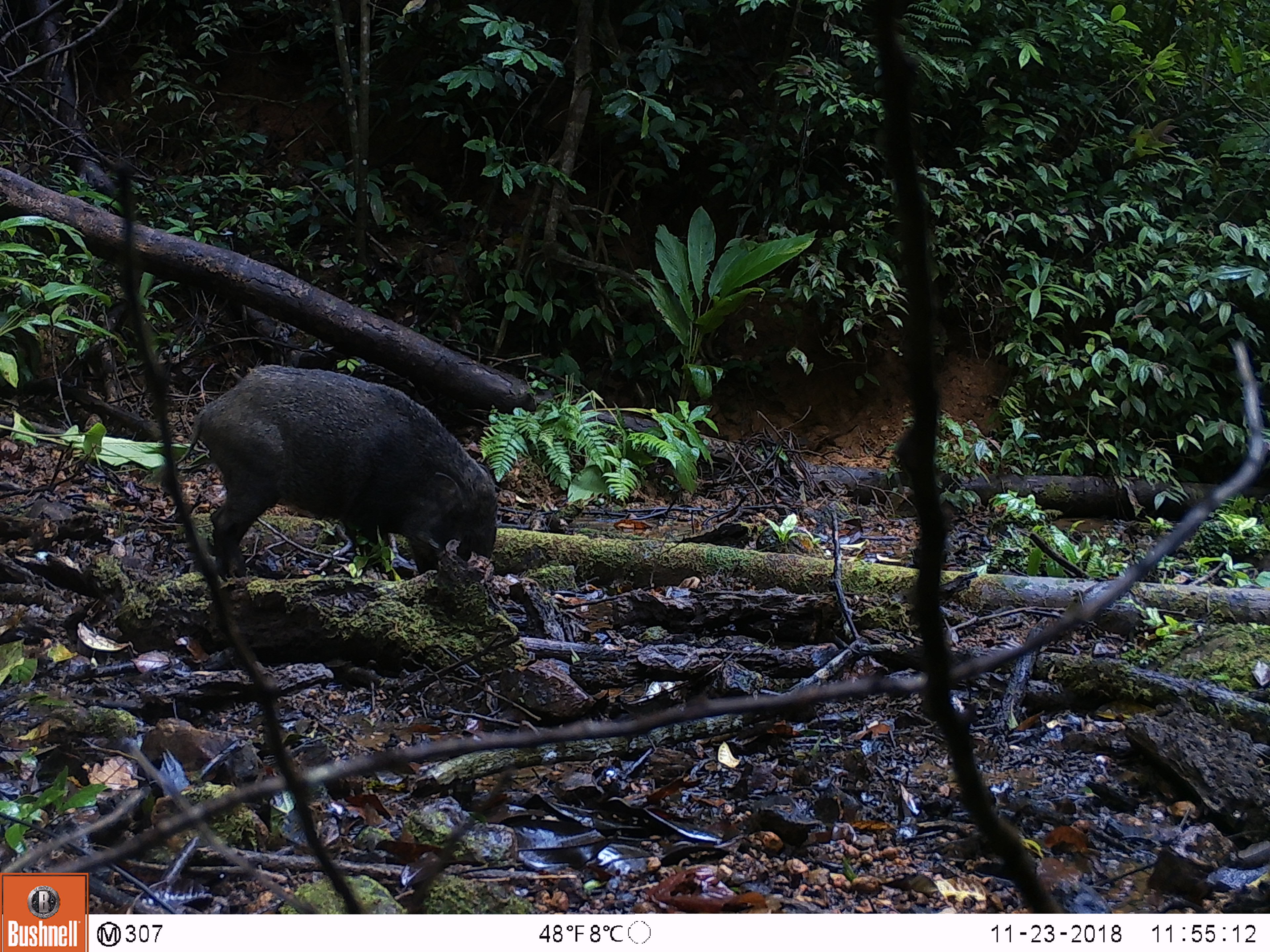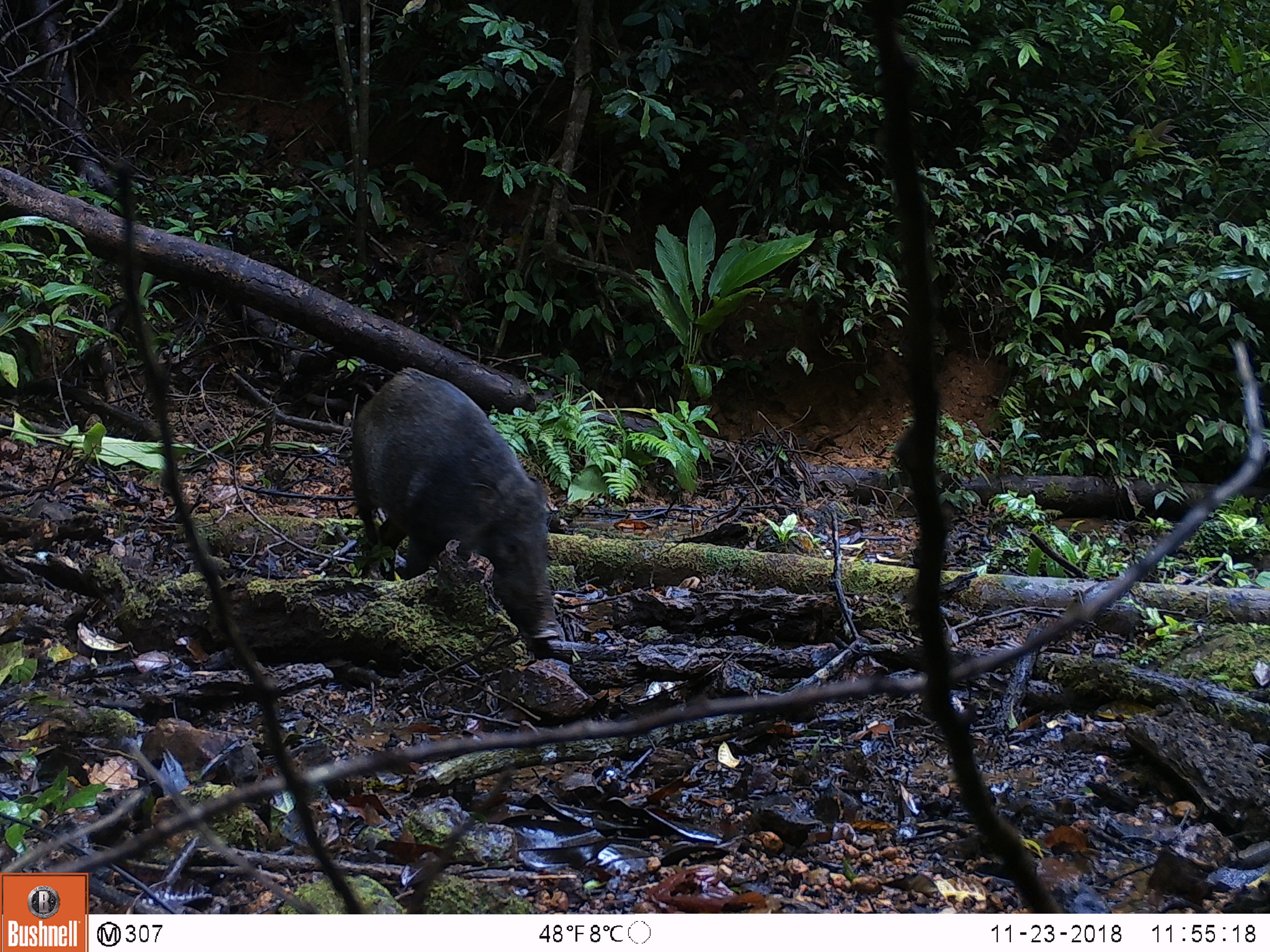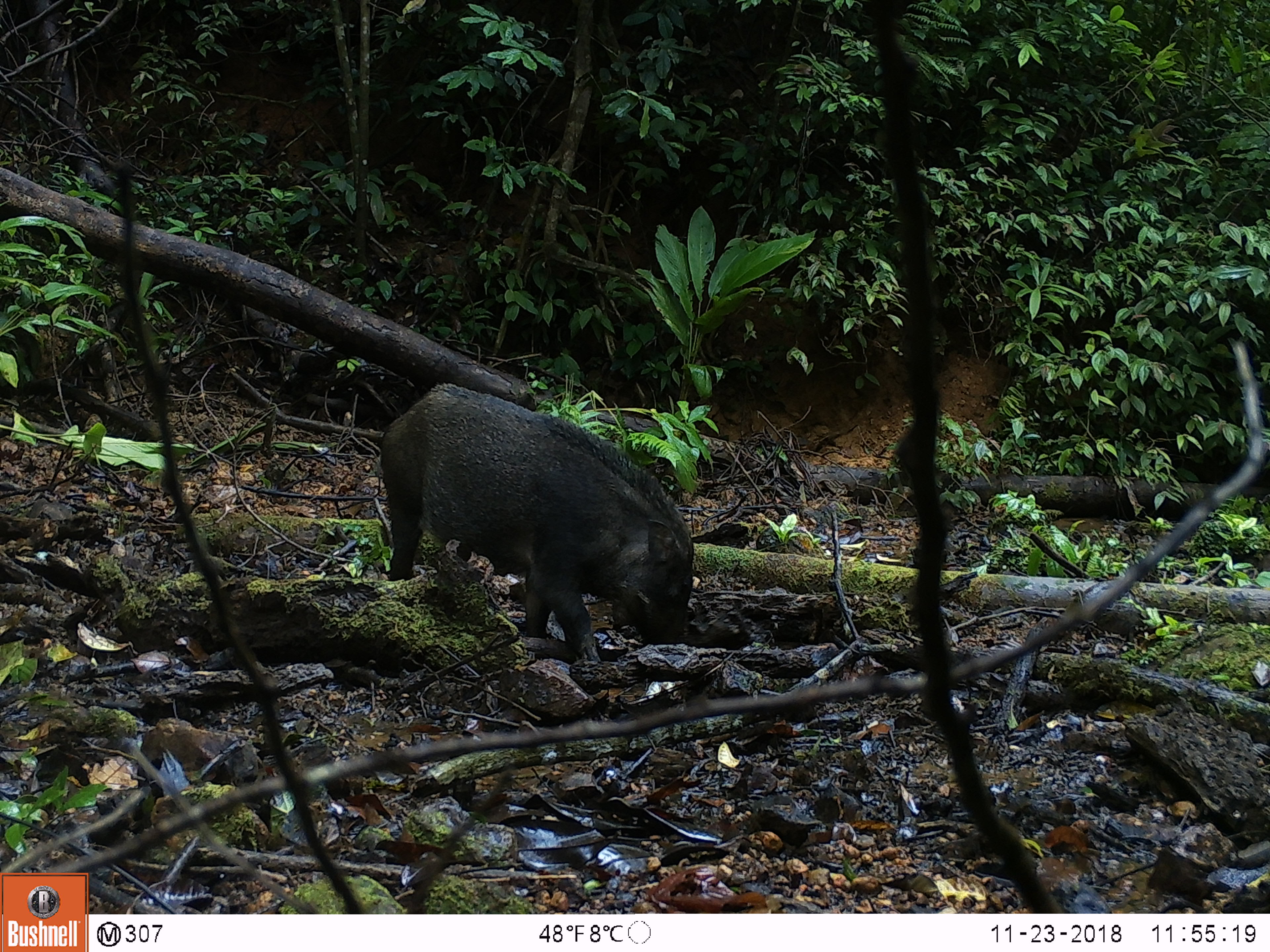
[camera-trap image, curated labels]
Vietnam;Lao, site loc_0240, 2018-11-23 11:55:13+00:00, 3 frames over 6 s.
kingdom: Animalia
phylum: Chordata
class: Mammalia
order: Artiodactyla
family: Suidae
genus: Sus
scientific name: Sus scrofa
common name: eurasian wild pig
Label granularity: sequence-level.